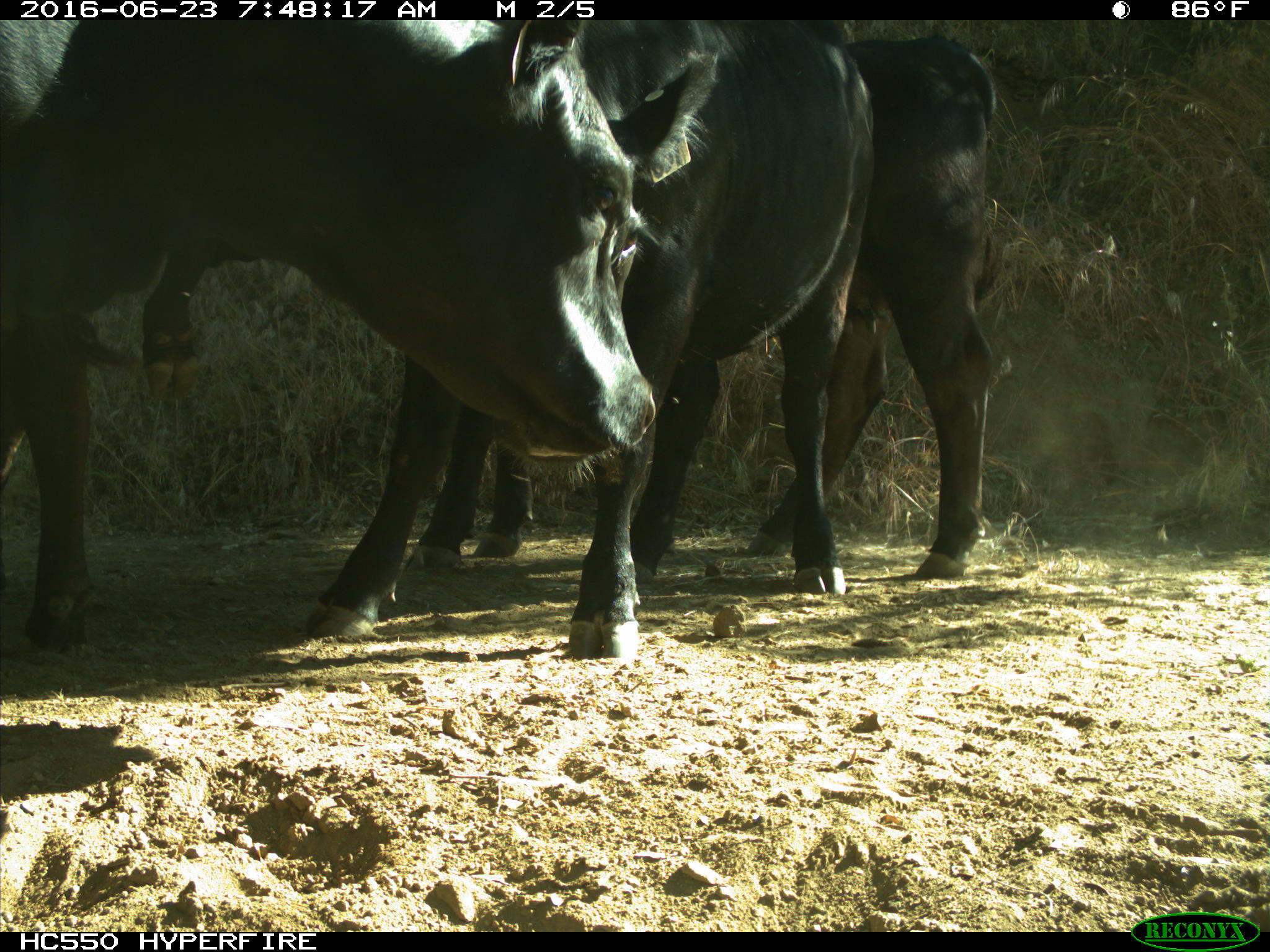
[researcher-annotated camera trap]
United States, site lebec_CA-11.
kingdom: Animalia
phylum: Chordata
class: Mammalia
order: Artiodactyla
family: Bovidae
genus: Bos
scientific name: Bos taurus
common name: domestic cow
Bos taurus (domestic cow).